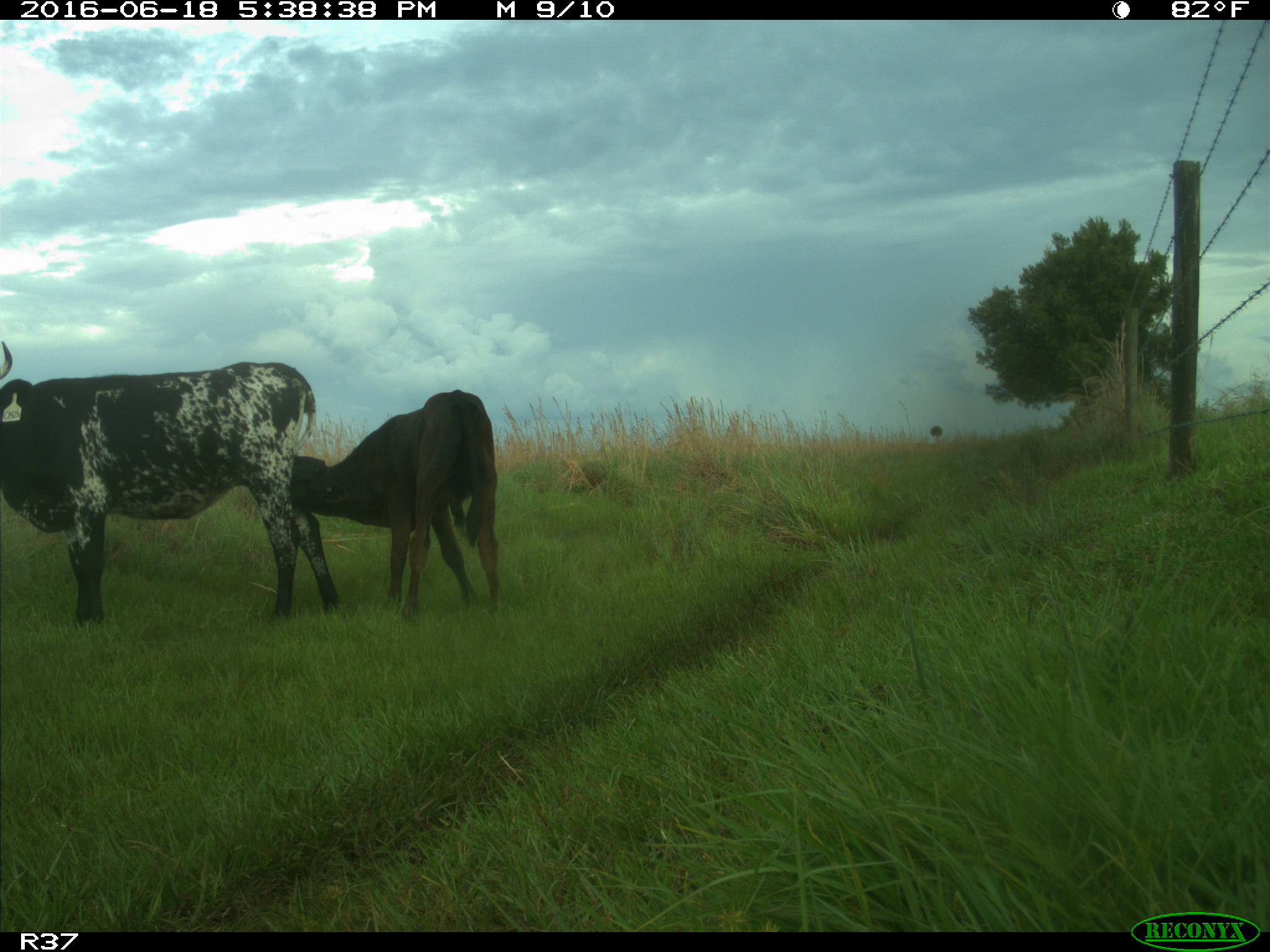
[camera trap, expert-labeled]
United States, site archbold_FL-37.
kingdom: Animalia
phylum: Chordata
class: Mammalia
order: Artiodactyla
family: Bovidae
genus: Bos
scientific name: Bos taurus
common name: domestic cow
Bos taurus (domestic cow).